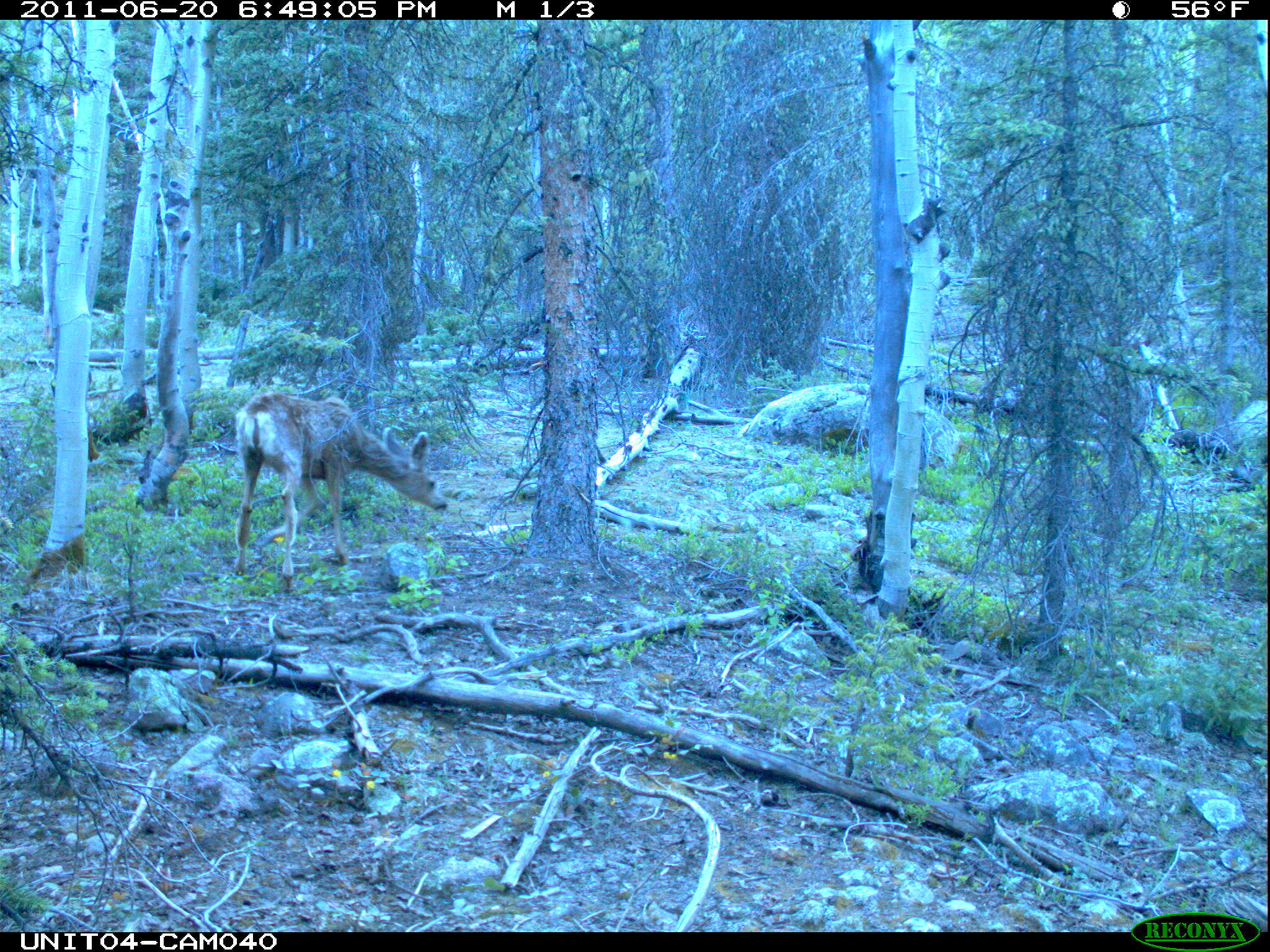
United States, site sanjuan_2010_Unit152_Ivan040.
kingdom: Animalia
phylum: Chordata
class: Mammalia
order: Artiodactyla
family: Cervidae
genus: Odocoileus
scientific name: Odocoileus hemionus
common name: mule deer